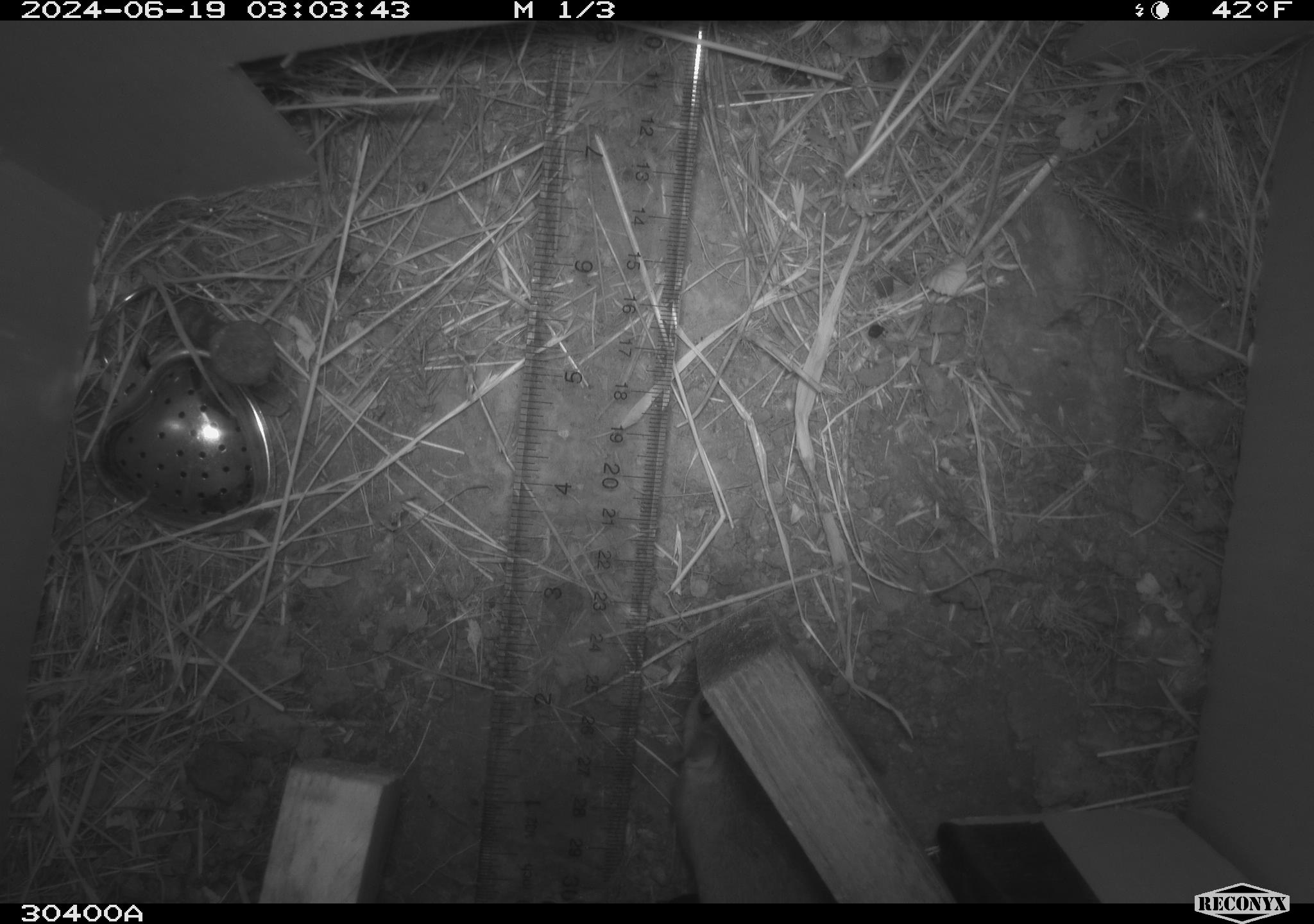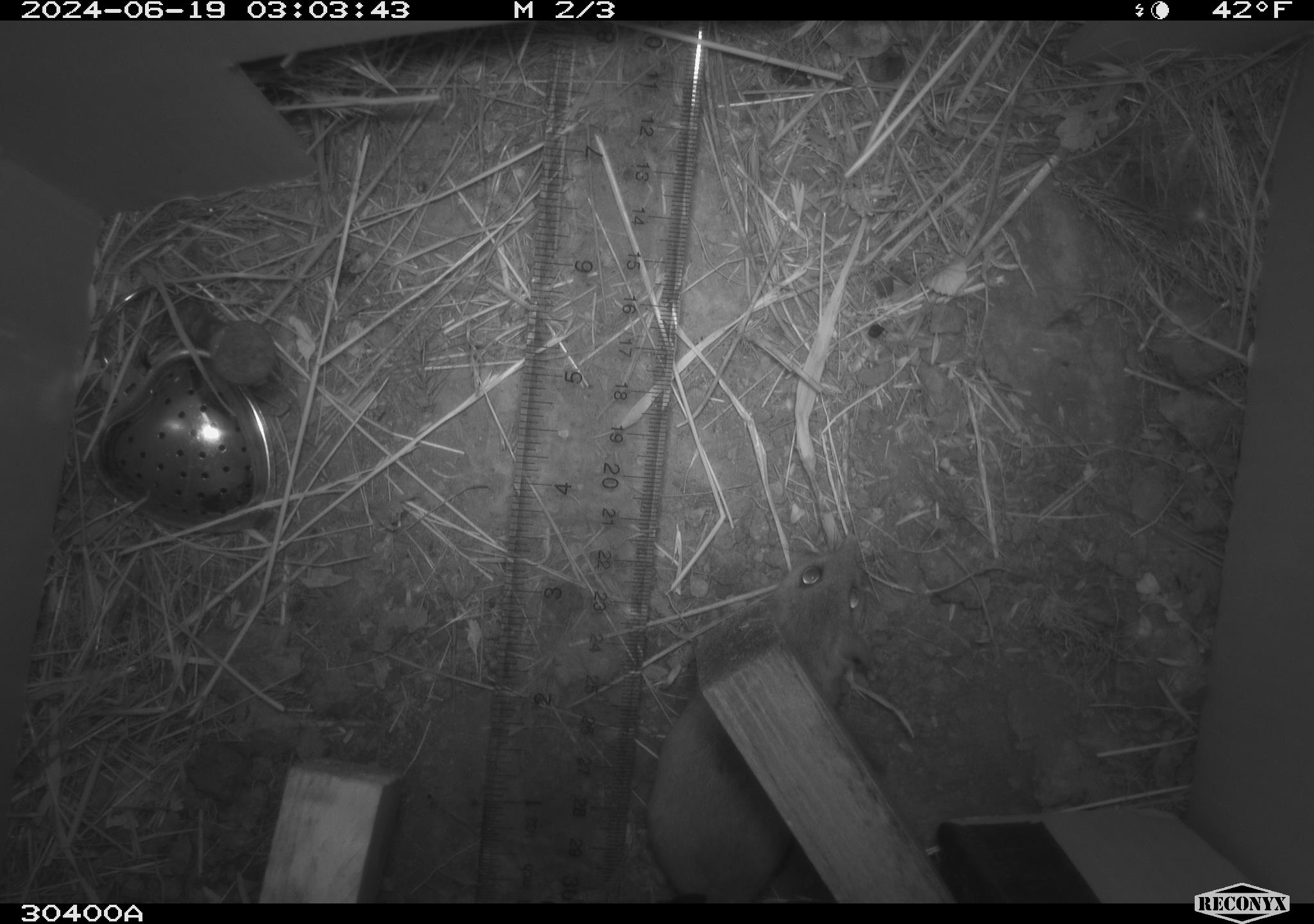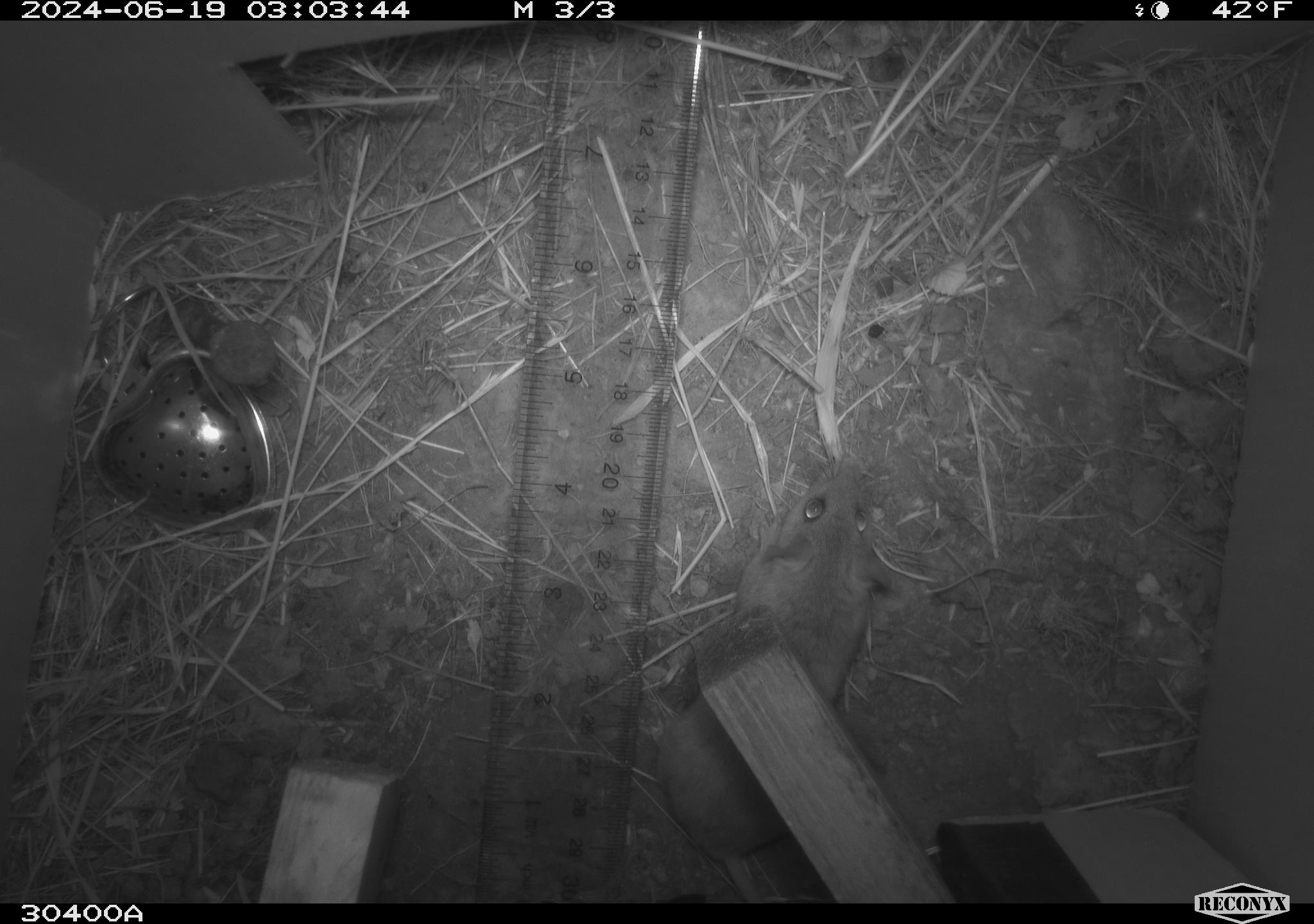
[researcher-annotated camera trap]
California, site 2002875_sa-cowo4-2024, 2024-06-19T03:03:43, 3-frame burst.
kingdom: Animalia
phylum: Chordata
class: Mammalia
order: Rodentia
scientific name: Rodentia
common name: rodent